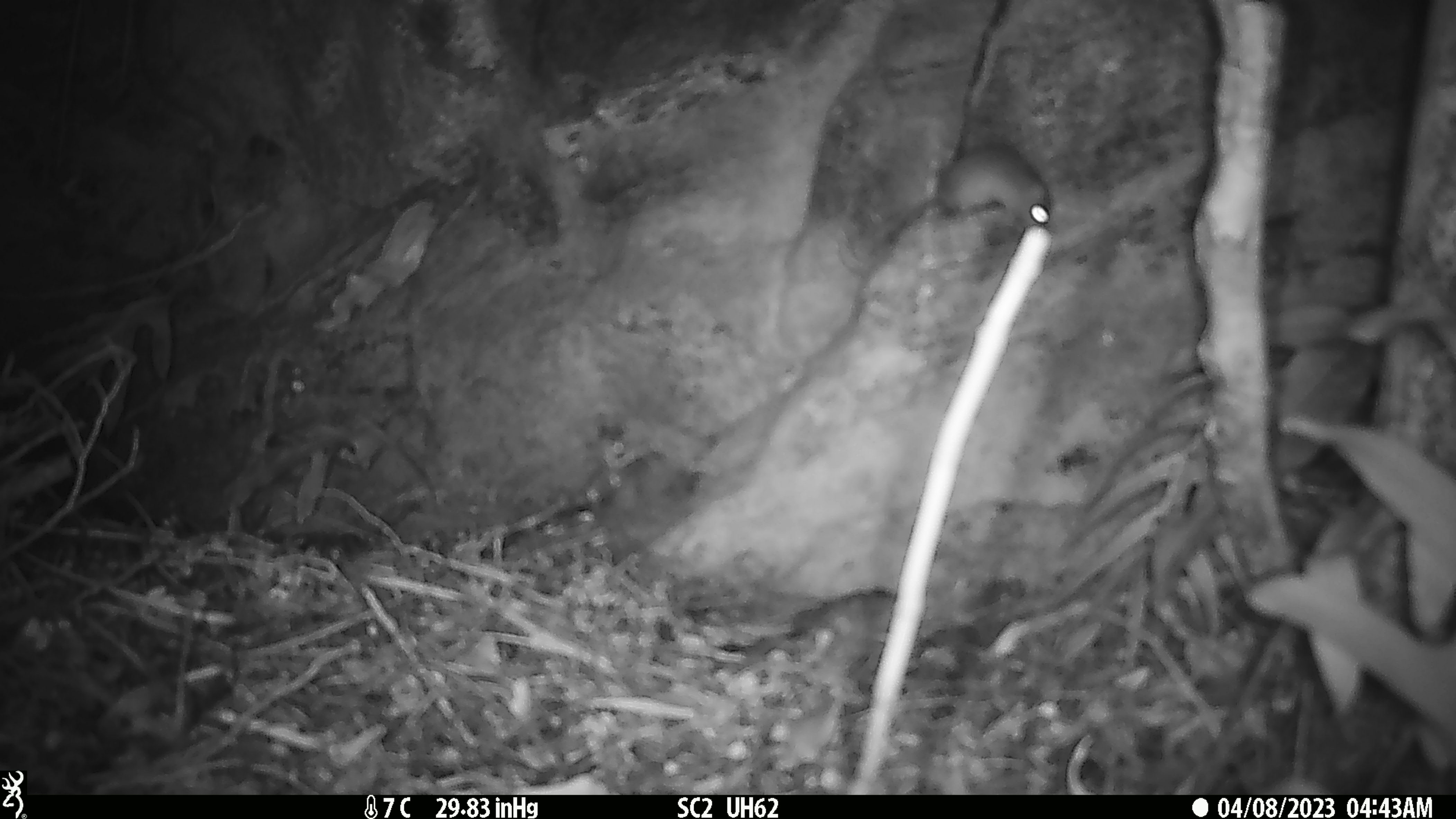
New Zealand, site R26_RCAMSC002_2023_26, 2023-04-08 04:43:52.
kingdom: Animalia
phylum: Chordata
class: Mammalia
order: Rodentia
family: Muridae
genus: Mus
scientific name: Mus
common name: mouse